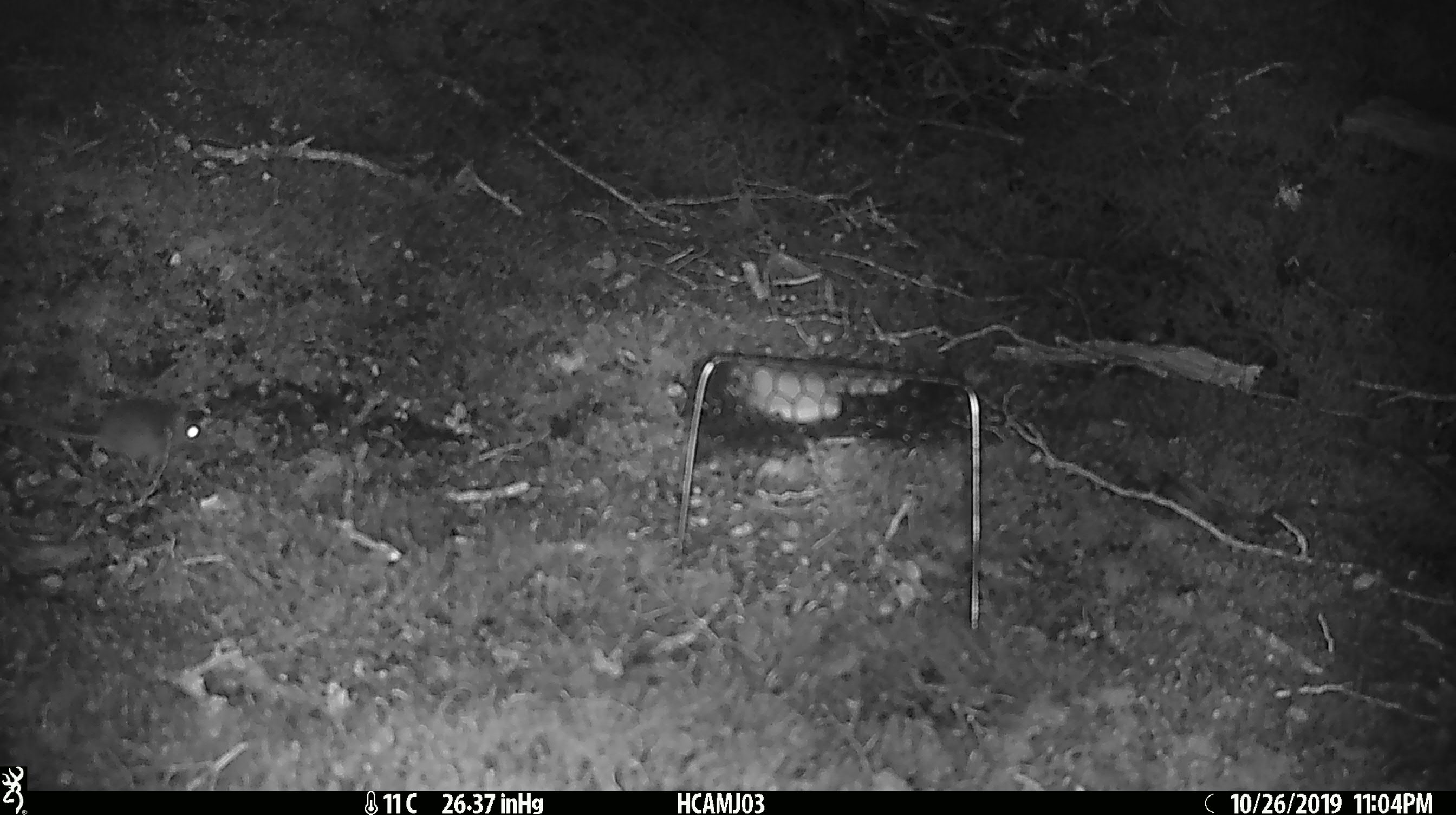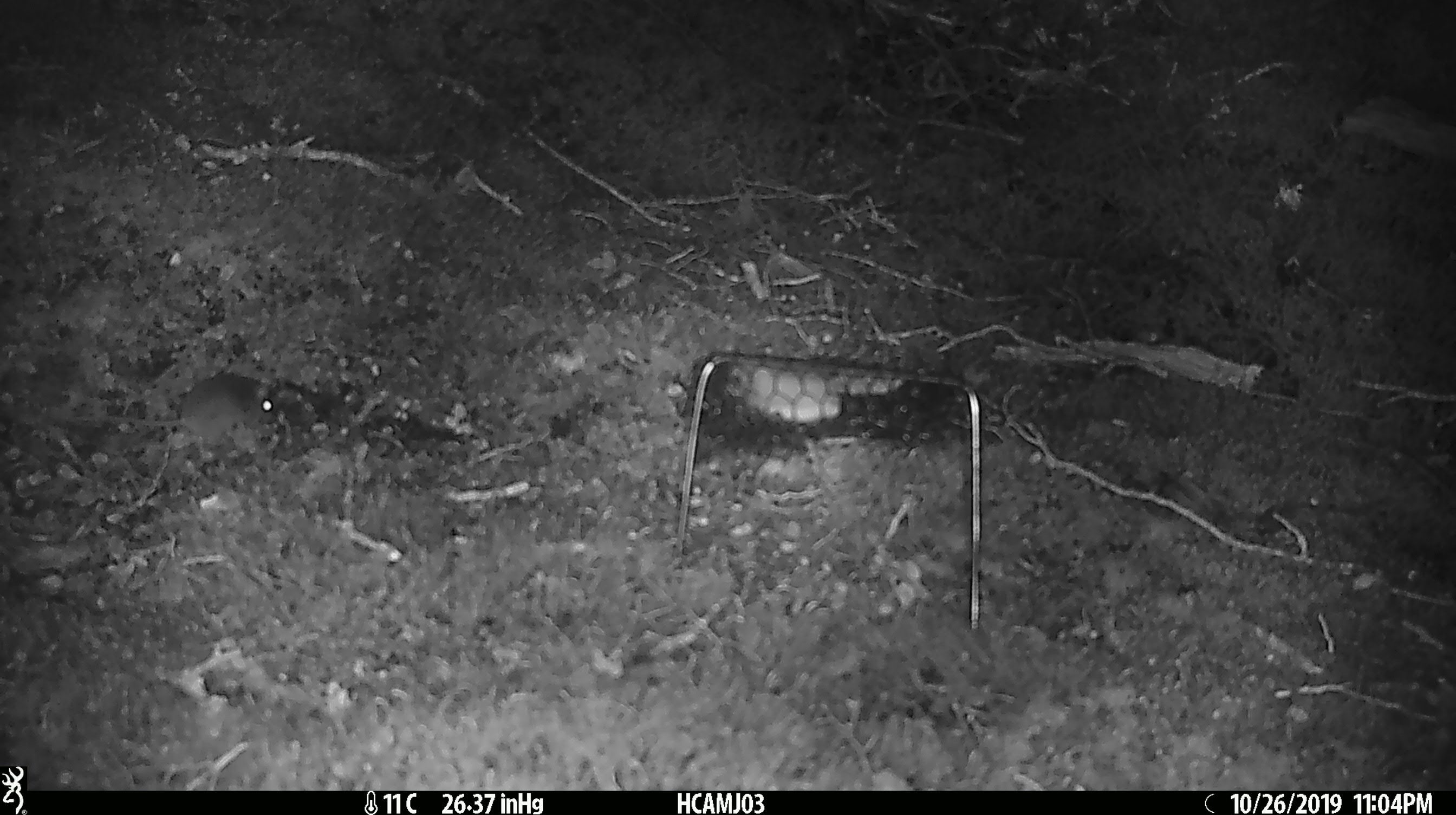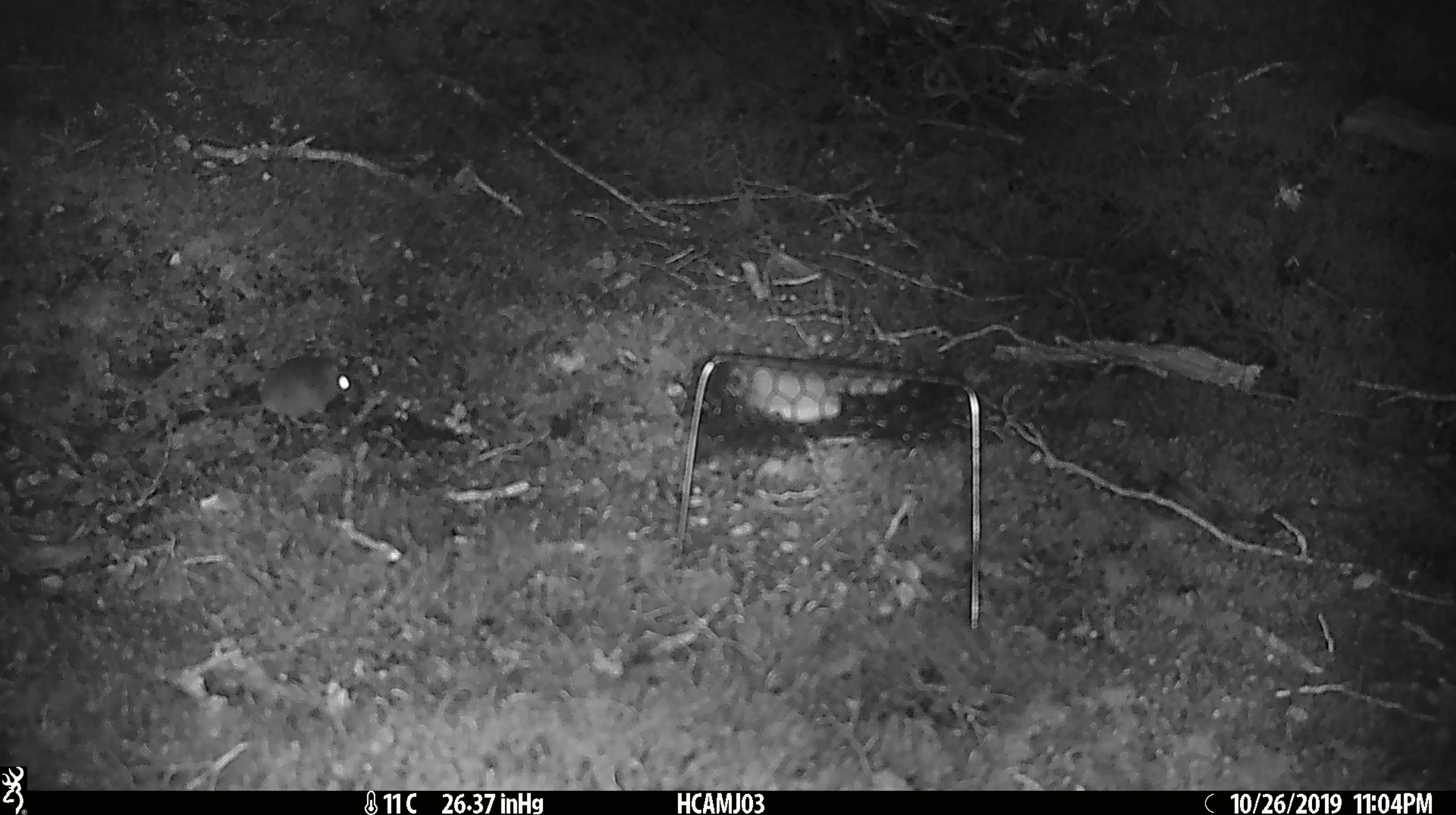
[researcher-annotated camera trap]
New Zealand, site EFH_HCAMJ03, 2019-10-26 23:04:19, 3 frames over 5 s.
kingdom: Animalia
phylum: Chordata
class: Mammalia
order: Rodentia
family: Muridae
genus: Mus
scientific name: Mus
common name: mouse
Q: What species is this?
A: Mouse (Mus).